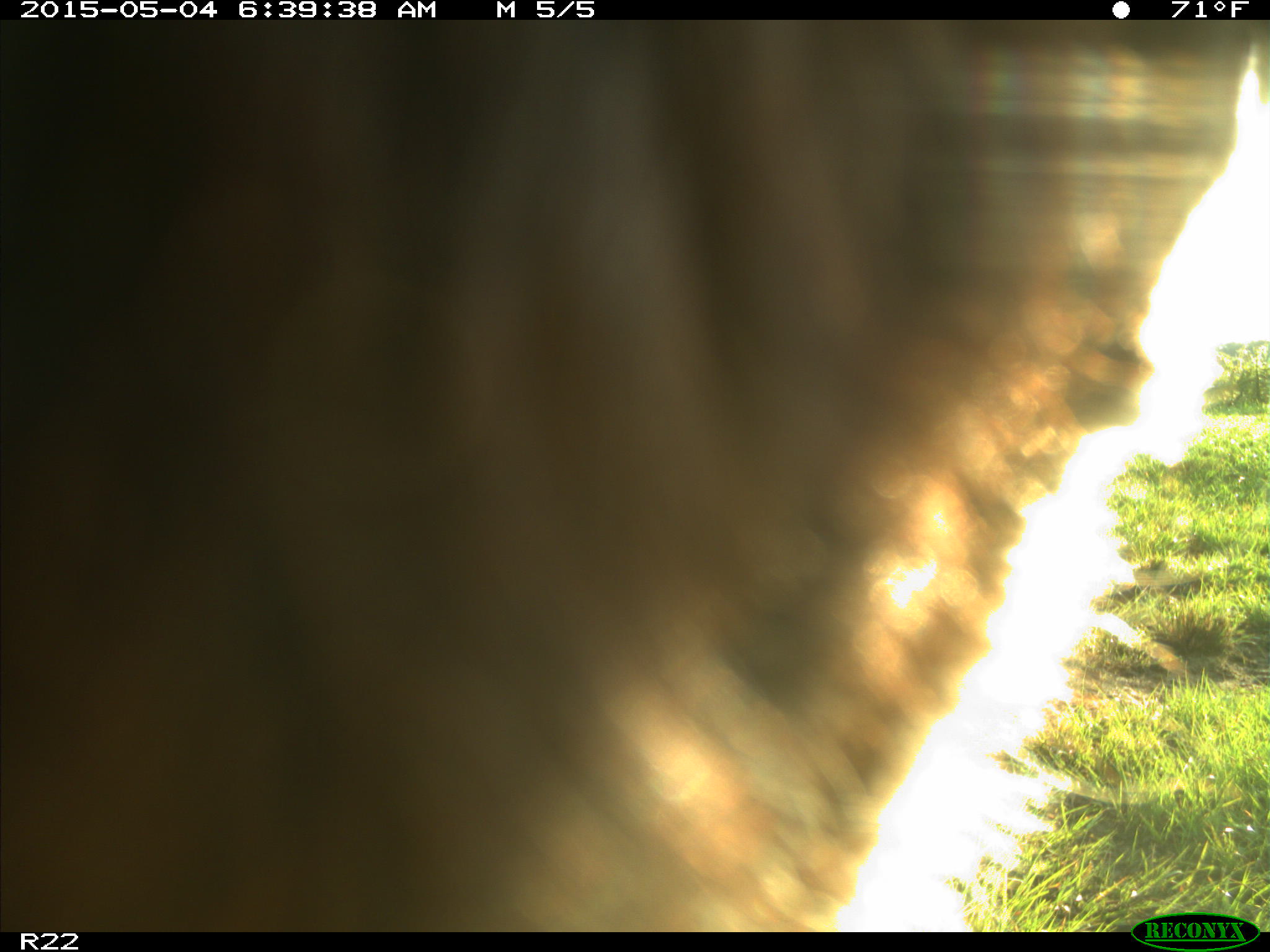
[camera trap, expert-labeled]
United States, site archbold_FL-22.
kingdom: Animalia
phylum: Chordata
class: Mammalia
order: Artiodactyla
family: Bovidae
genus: Bos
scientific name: Bos taurus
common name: domestic cow